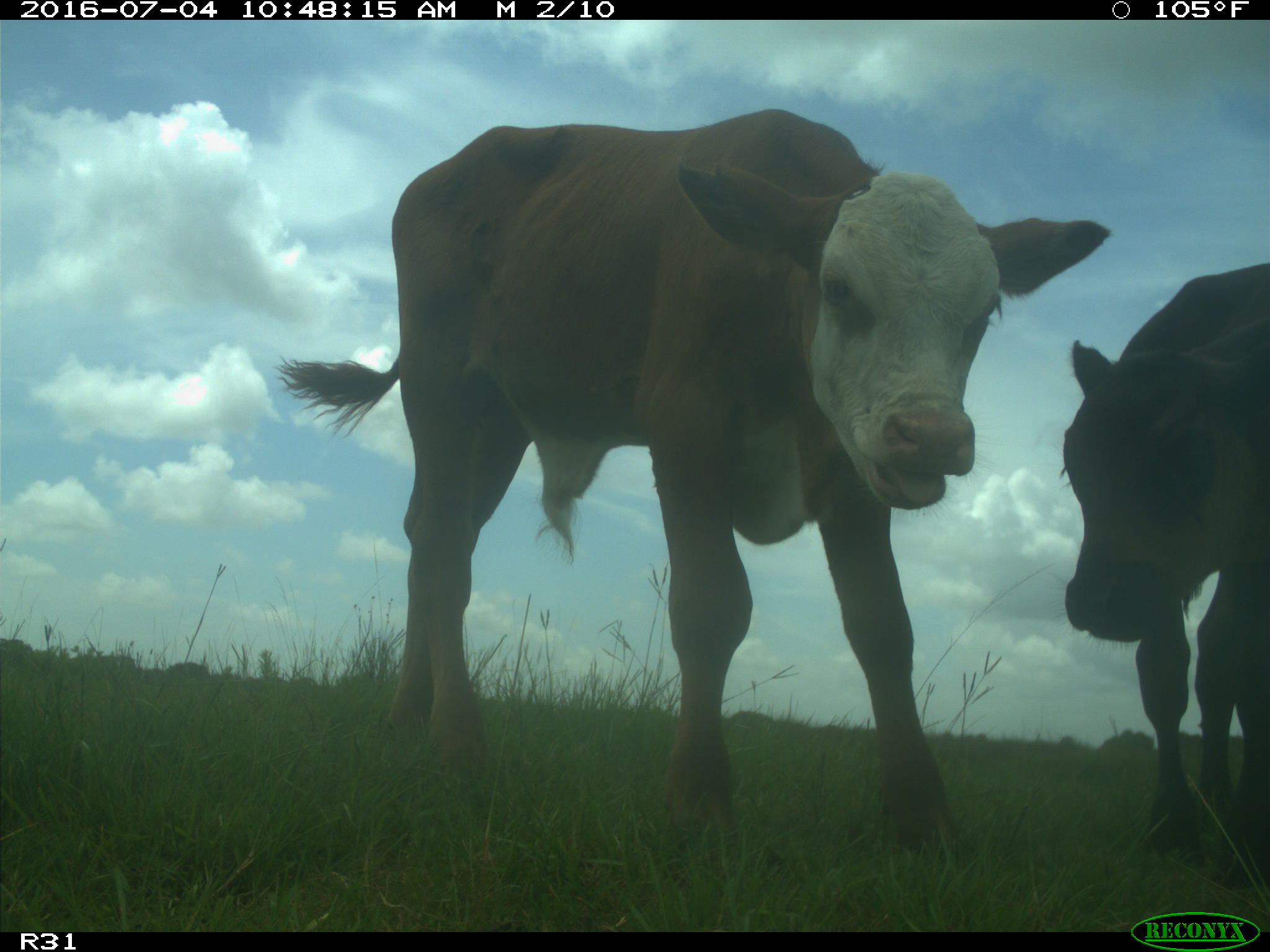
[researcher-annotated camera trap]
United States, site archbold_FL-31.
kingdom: Animalia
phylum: Chordata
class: Mammalia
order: Artiodactyla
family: Bovidae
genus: Bos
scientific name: Bos taurus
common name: domestic cow